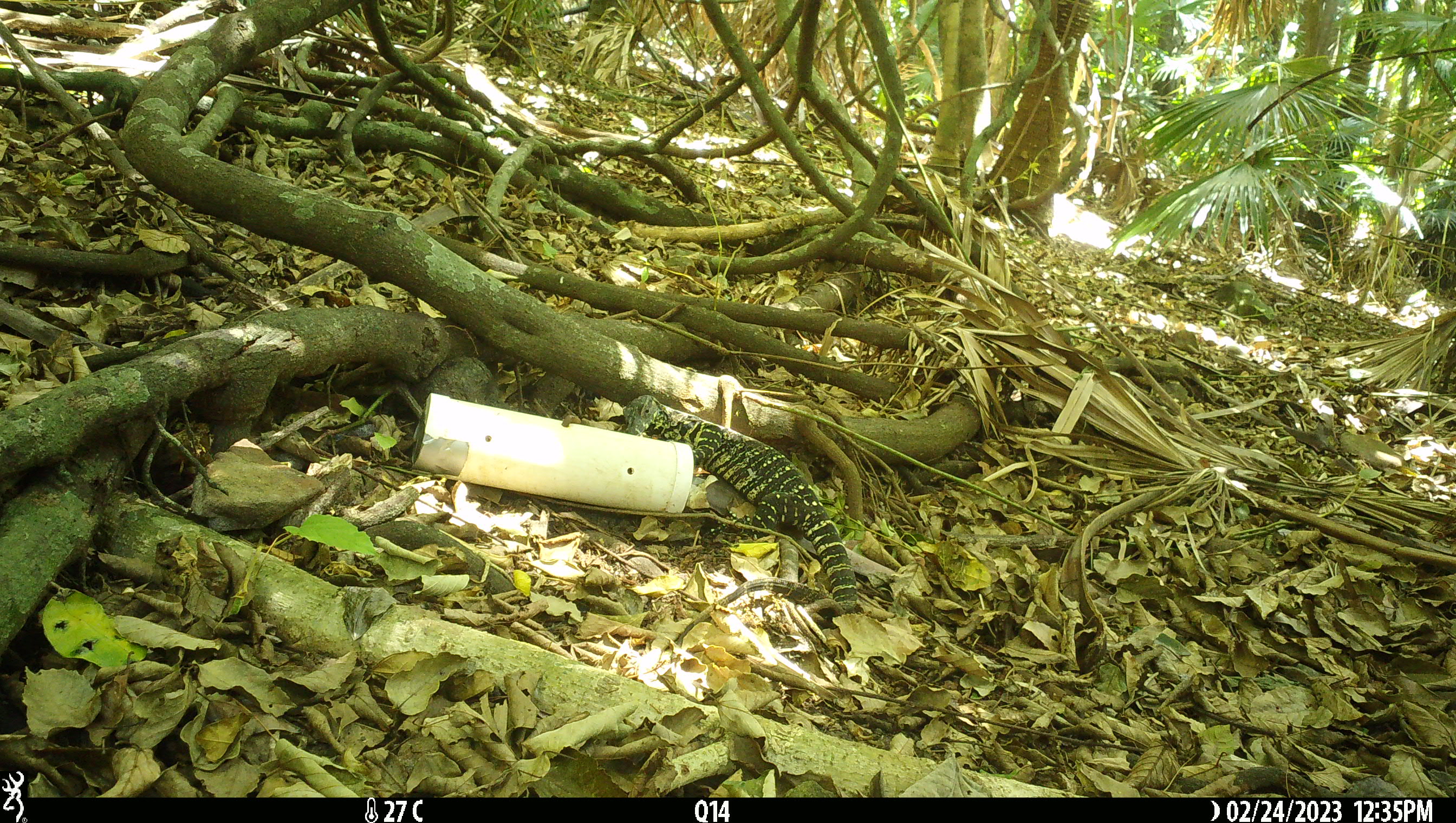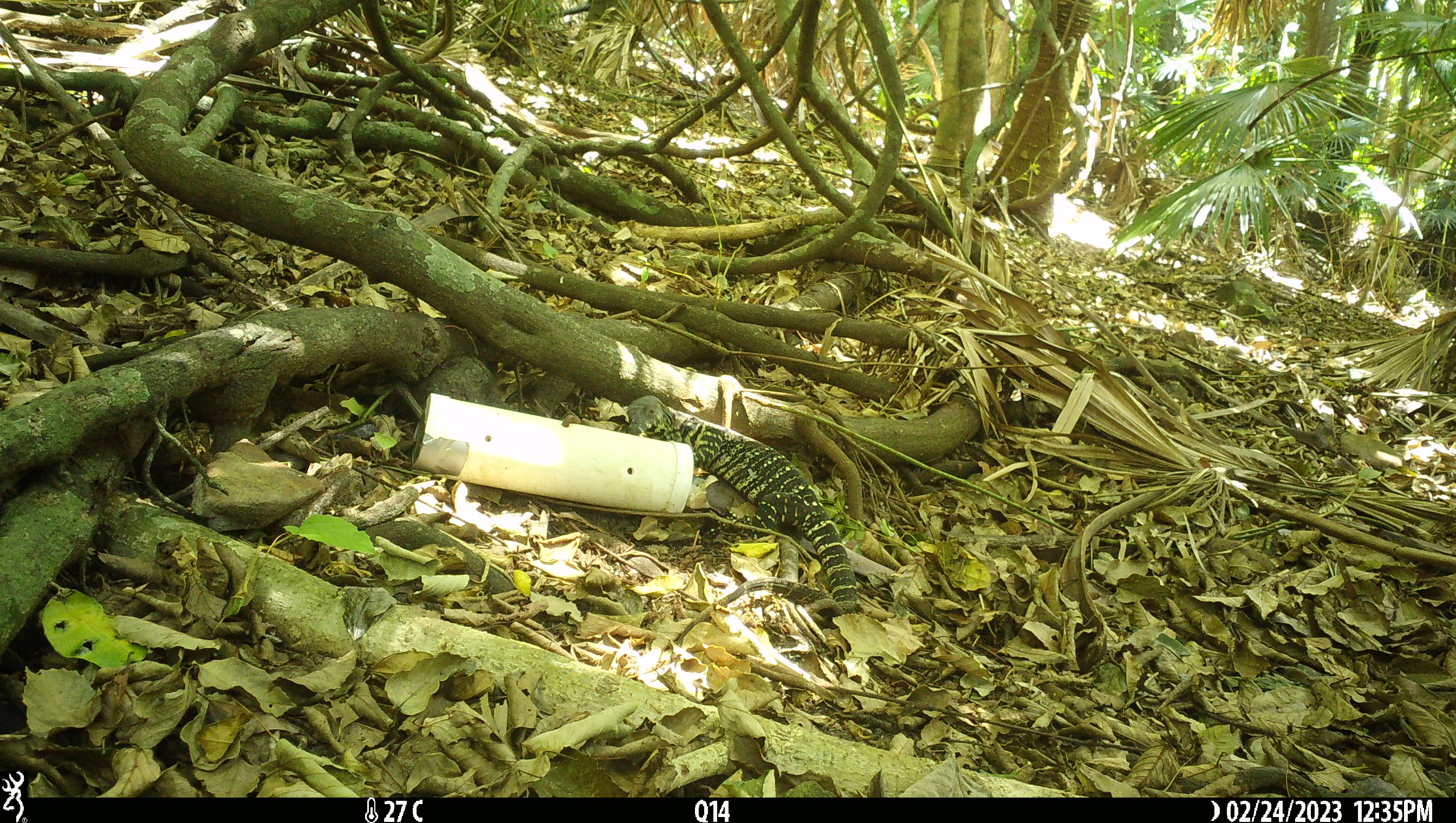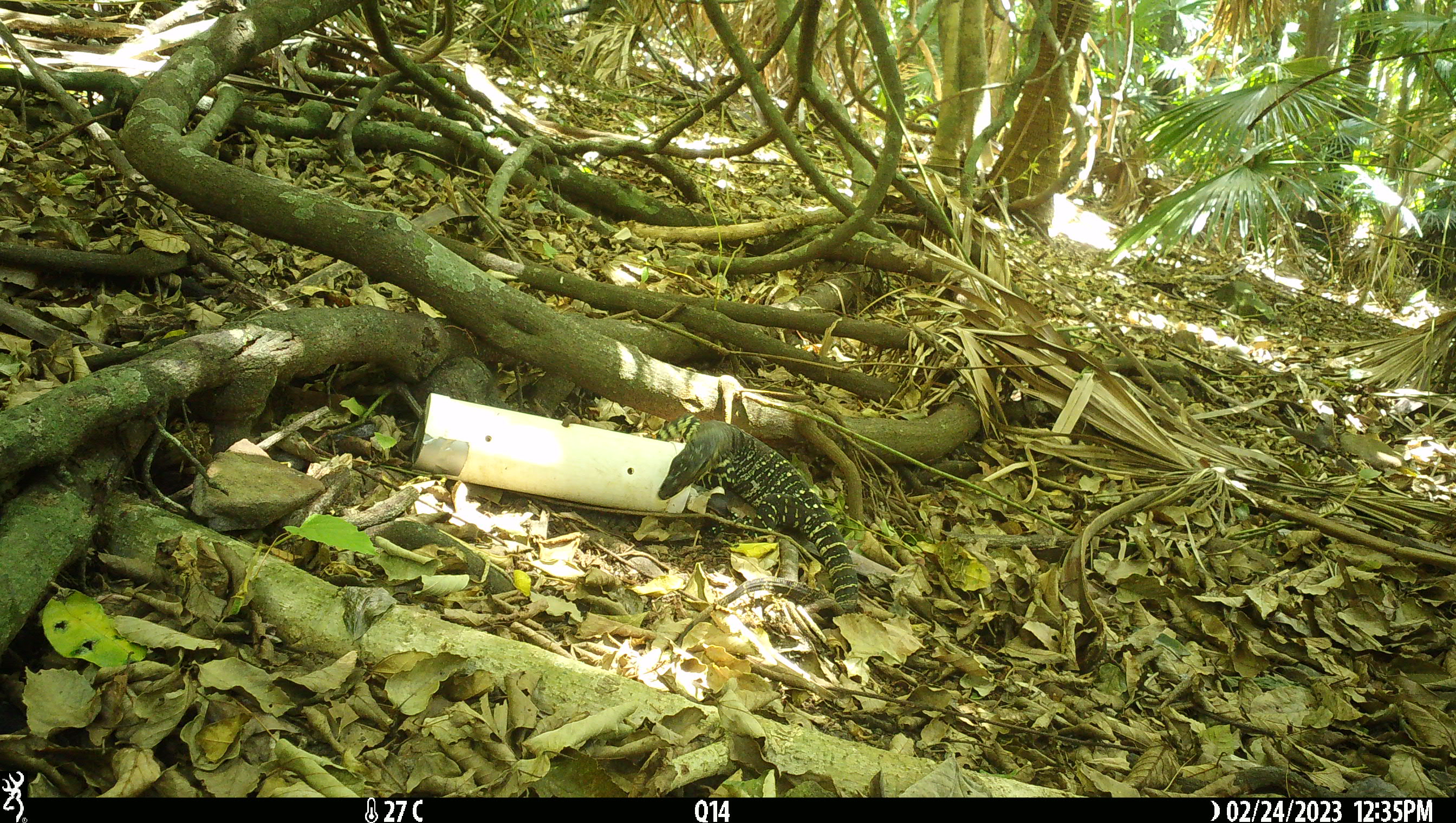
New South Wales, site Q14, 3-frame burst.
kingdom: Animalia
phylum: Chordata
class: Reptilia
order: Squamata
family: Varanidae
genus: Varanus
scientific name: Varanus varius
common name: lace monitor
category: goanna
Goanna (lace monitor) (Varanus varius).